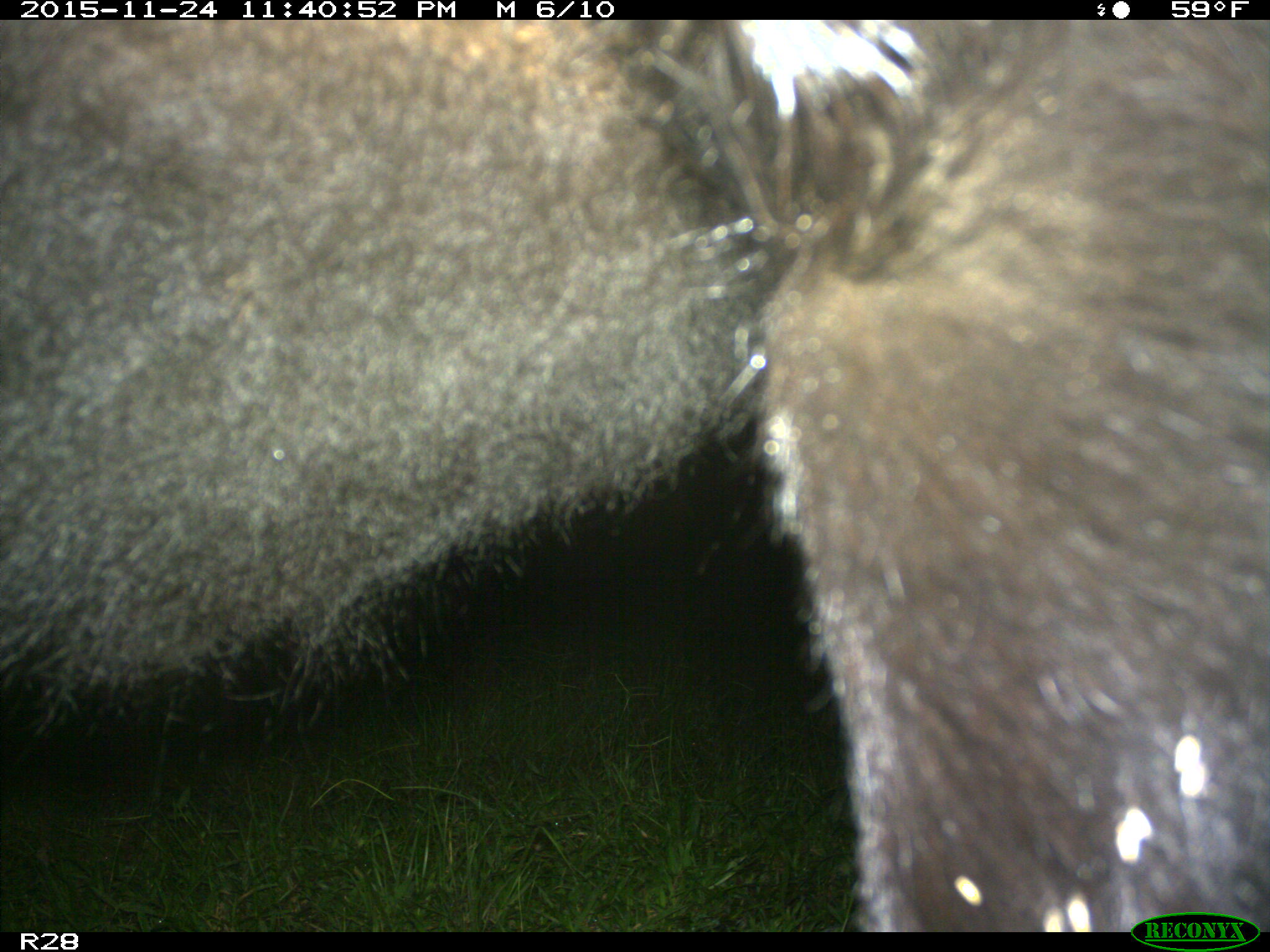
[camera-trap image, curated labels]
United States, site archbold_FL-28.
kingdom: Animalia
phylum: Chordata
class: Mammalia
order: Artiodactyla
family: Bovidae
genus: Bos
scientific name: Bos taurus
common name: domestic cow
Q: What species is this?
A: Bos taurus (domestic cow).